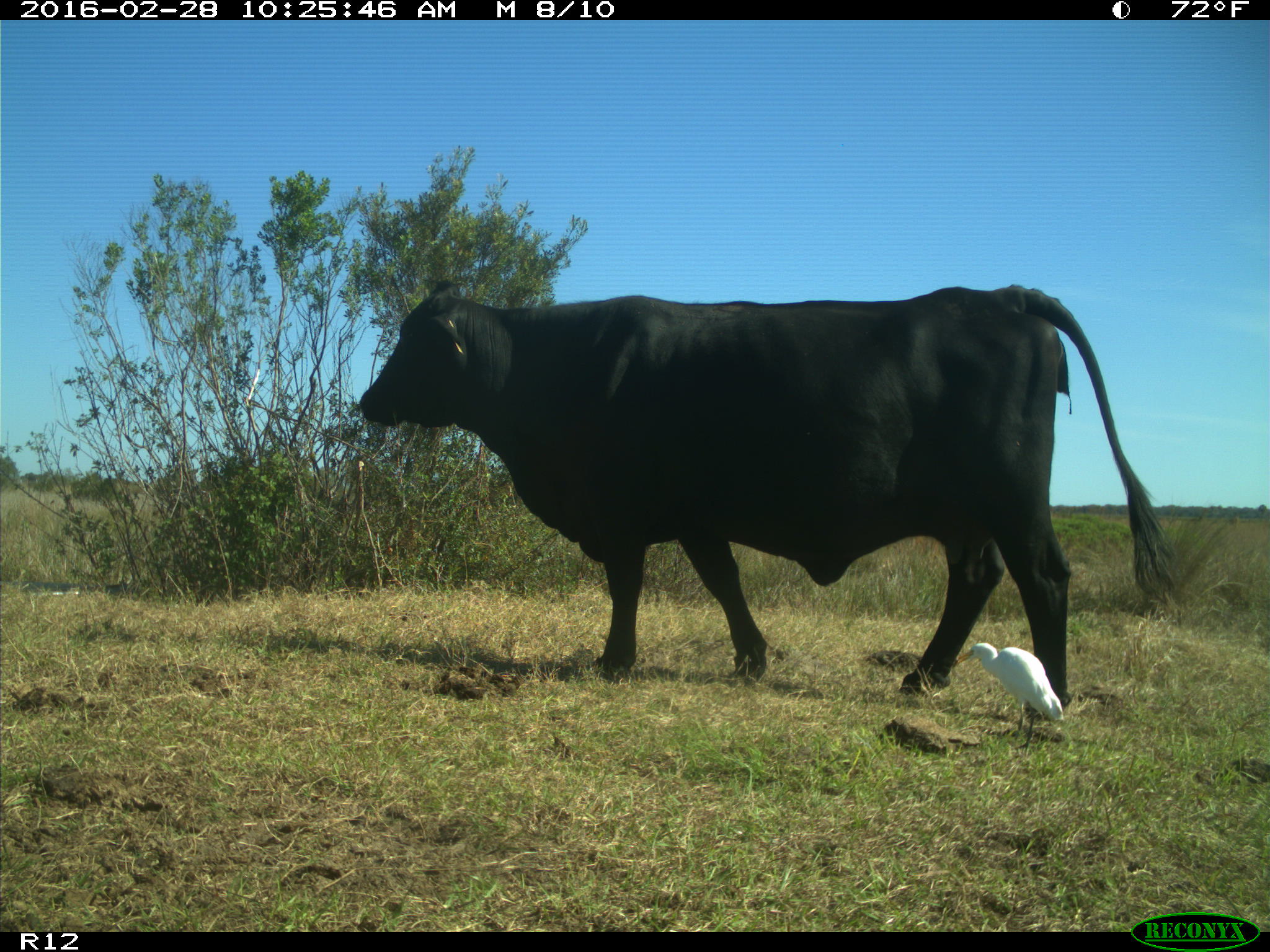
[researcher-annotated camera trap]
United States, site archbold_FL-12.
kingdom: Animalia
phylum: Chordata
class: Mammalia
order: Artiodactyla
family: Bovidae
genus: Bos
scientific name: Bos taurus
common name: domestic cow